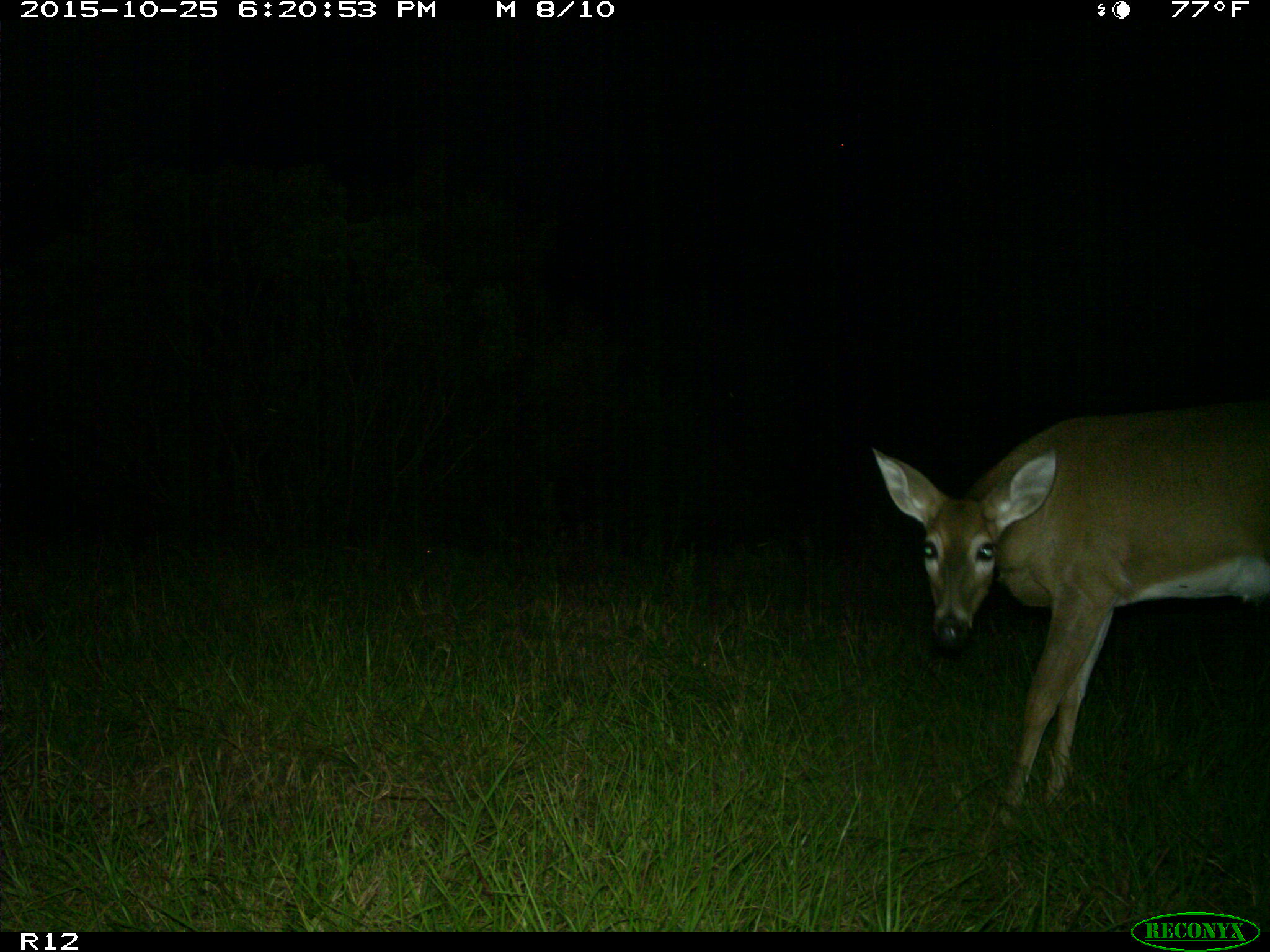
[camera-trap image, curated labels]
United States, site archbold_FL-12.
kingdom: Animalia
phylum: Chordata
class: Mammalia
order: Artiodactyla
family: Cervidae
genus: Odocoileus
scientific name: Odocoileus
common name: deer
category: unidentified deer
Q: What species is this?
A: Unidentified deer (deer) (Odocoileus).